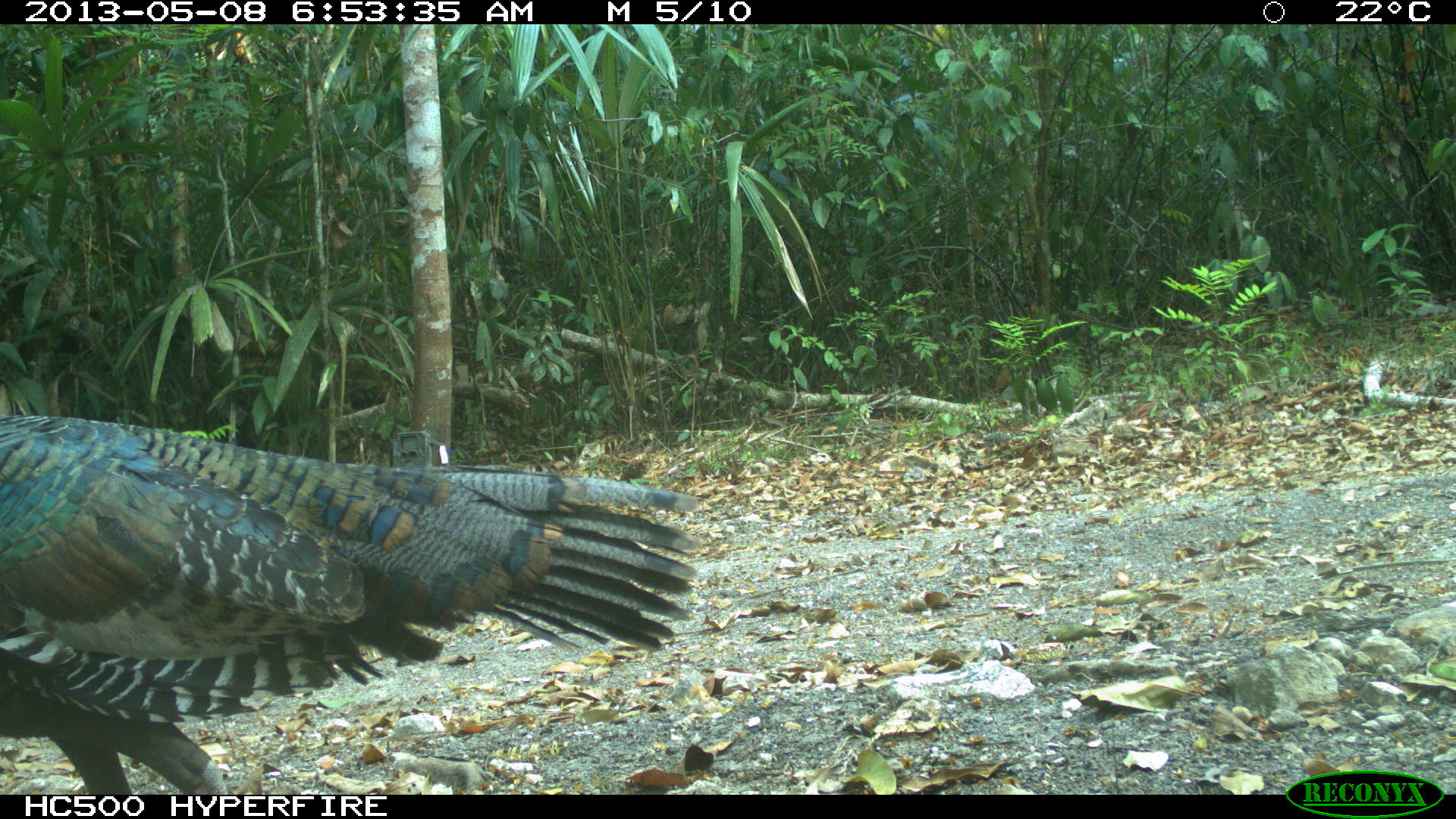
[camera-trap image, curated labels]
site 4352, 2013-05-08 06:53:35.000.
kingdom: Animalia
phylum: Chordata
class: Aves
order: Galliformes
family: Phasianidae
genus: Meleagris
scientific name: Meleagris ocellata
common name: ocellated turkey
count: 4